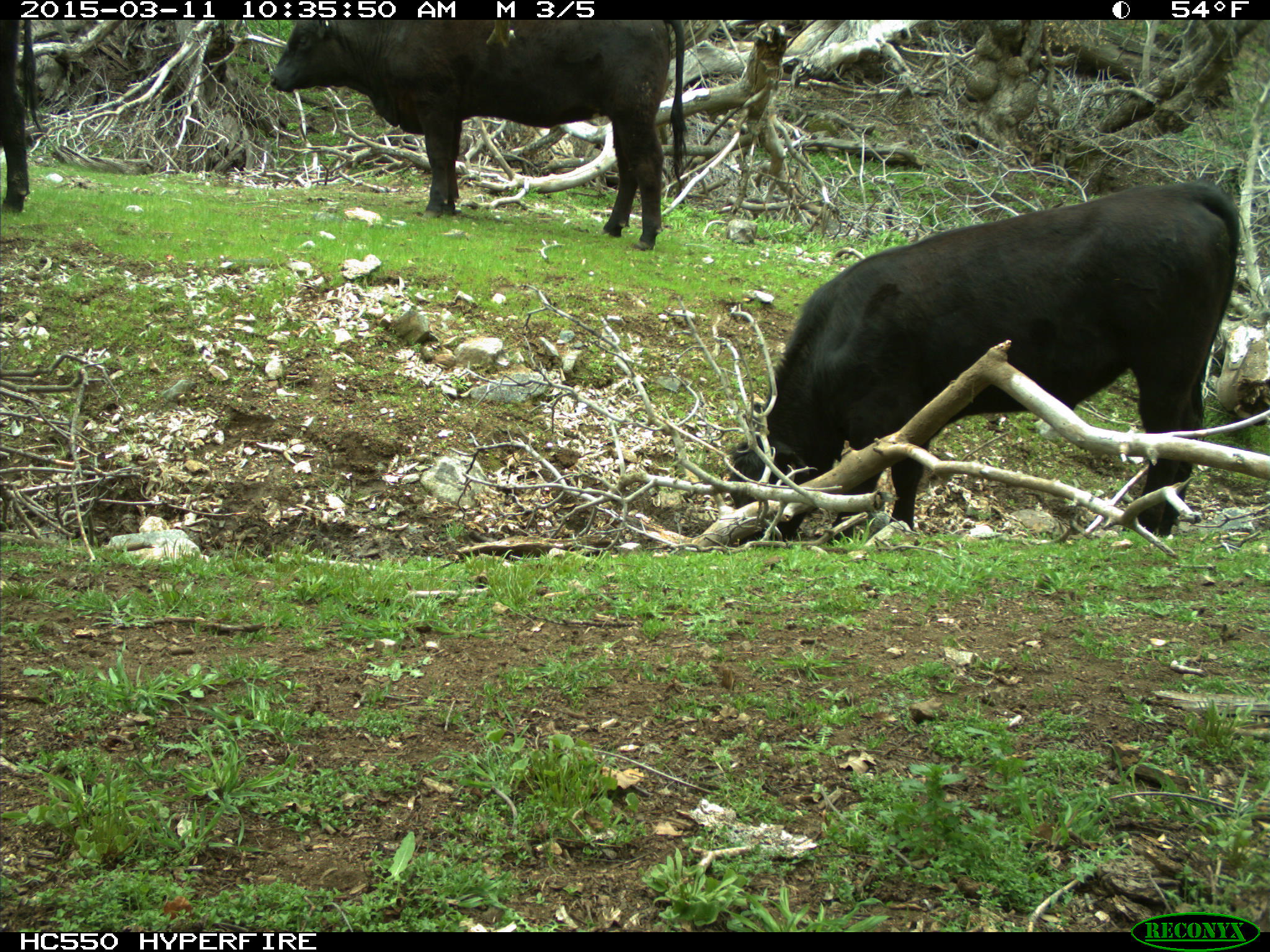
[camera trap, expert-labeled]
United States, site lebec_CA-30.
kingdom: Animalia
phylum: Chordata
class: Mammalia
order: Artiodactyla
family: Bovidae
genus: Bos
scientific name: Bos taurus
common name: domestic cow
Bos taurus (domestic cow).